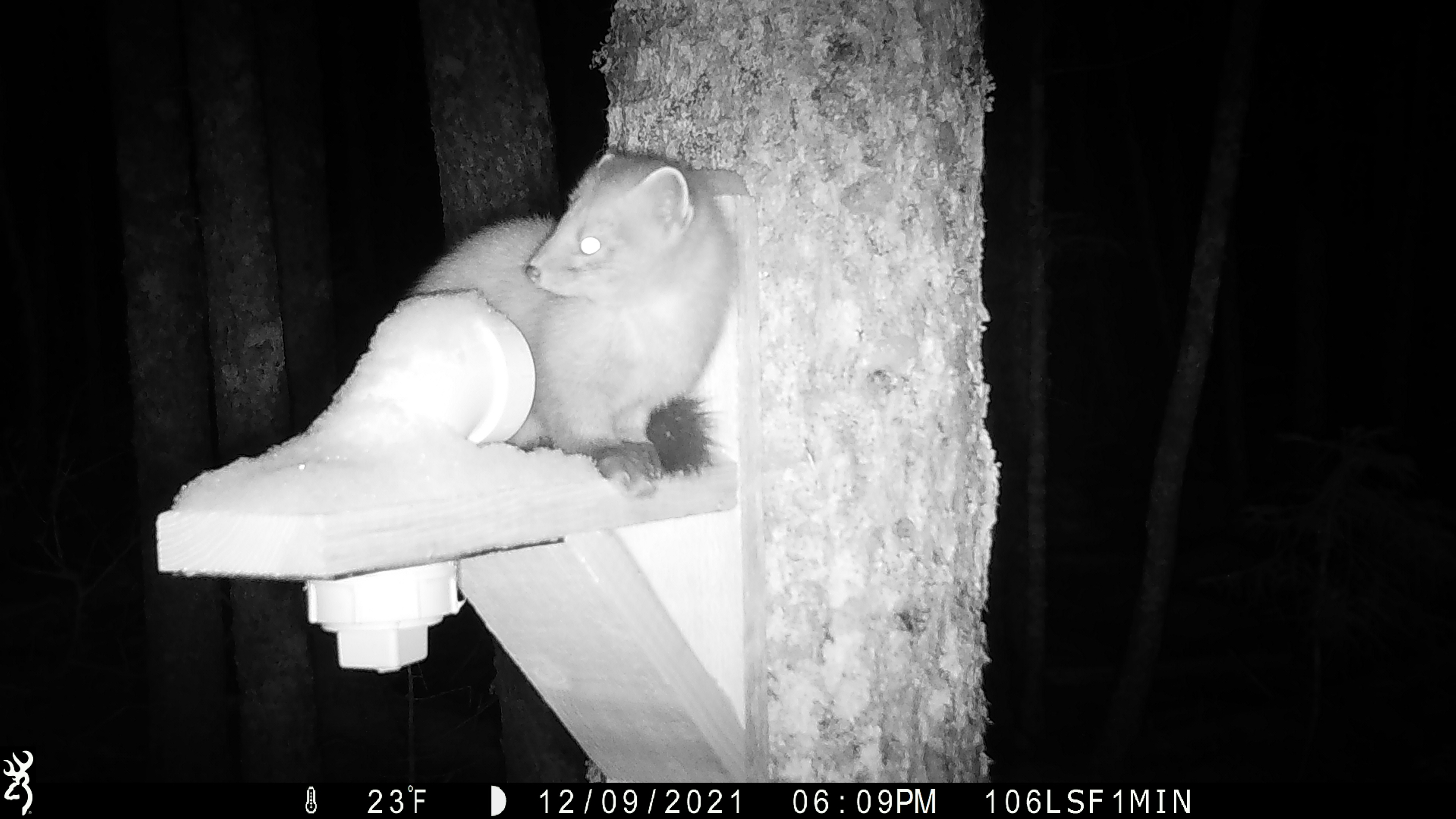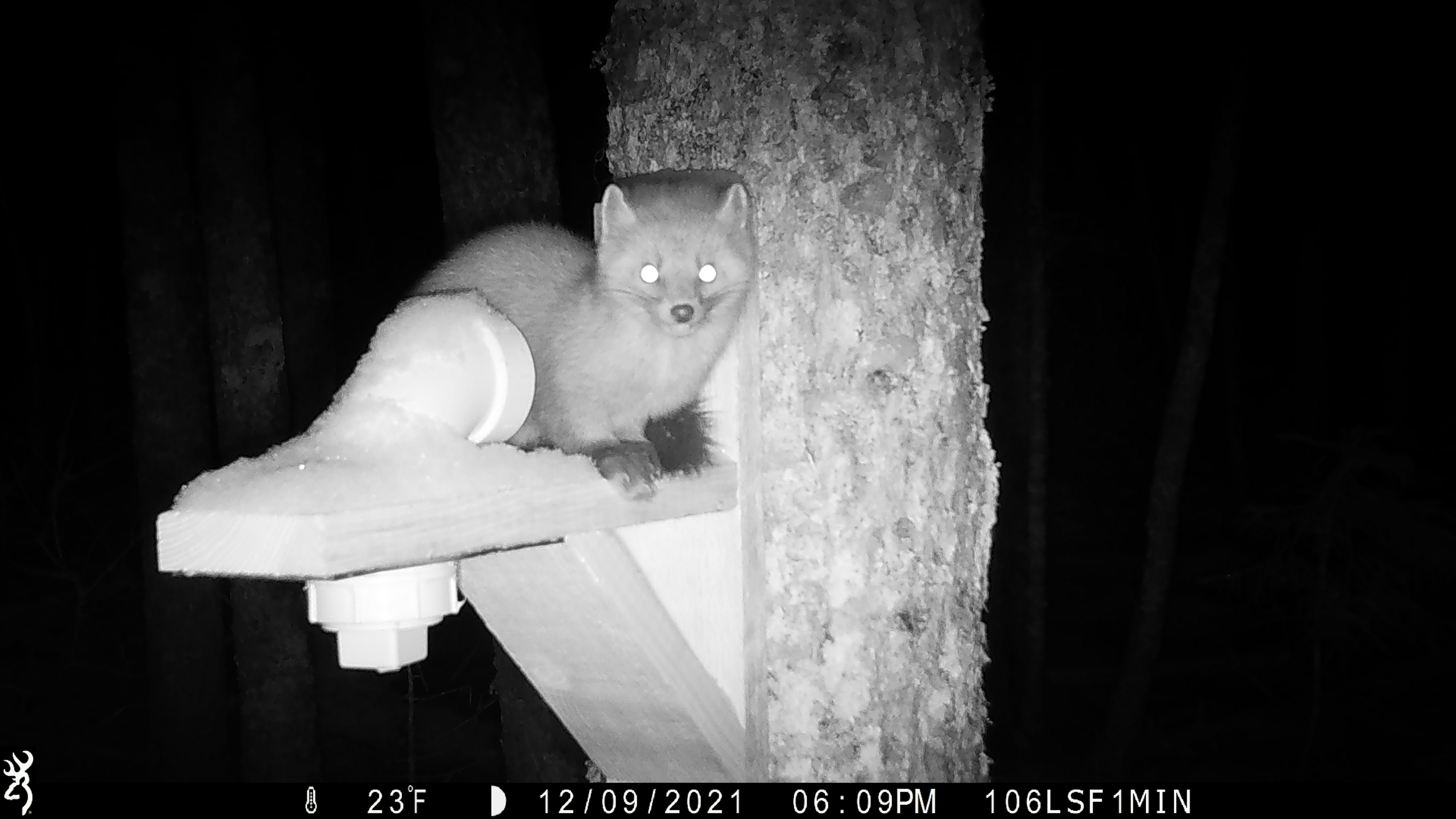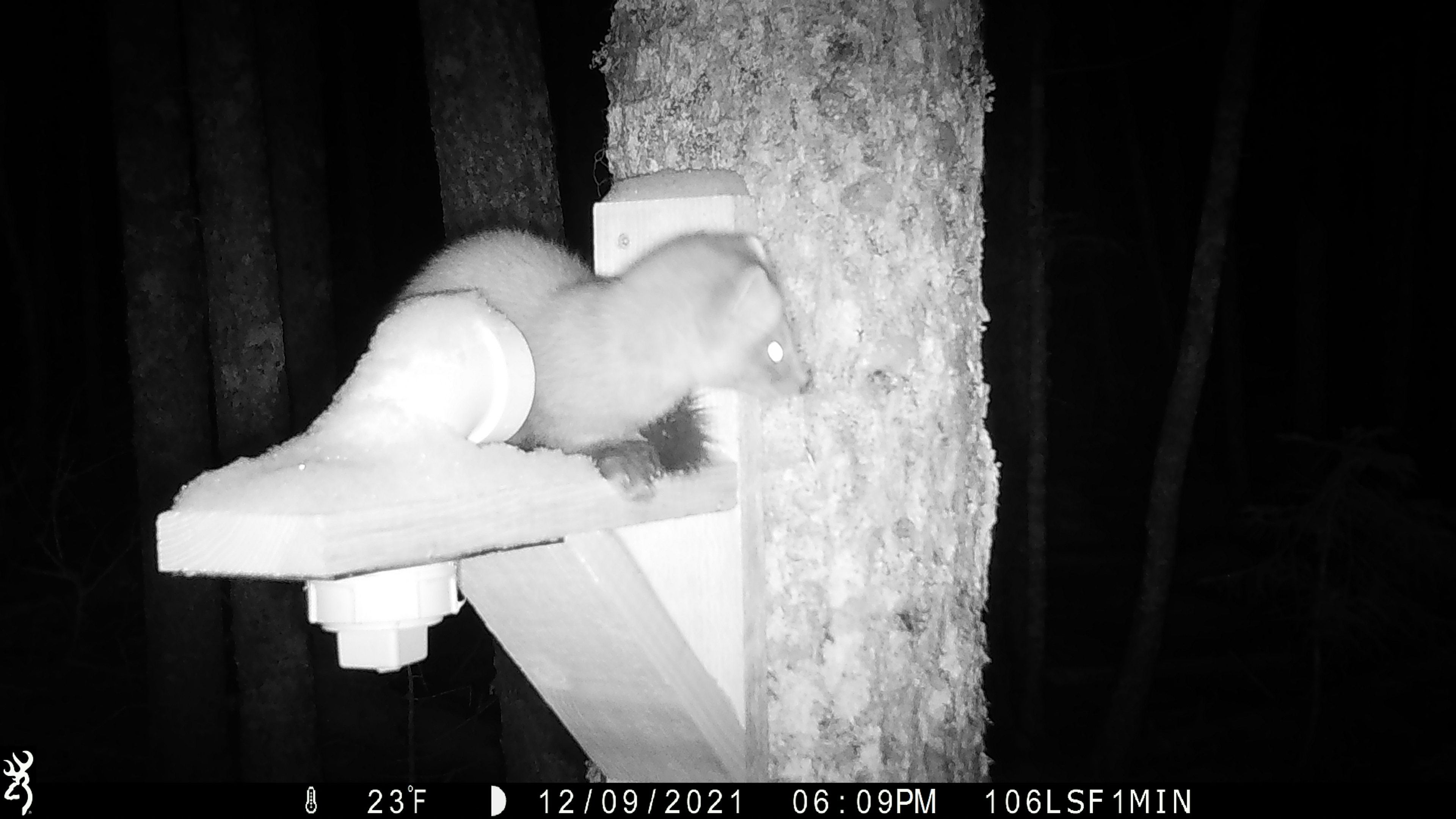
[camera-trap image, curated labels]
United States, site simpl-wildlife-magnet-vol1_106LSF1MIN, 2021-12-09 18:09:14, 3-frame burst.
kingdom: Animalia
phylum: Chordata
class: Mammalia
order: Carnivora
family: Mustelidae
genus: Martes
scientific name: Martes americana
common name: american marten